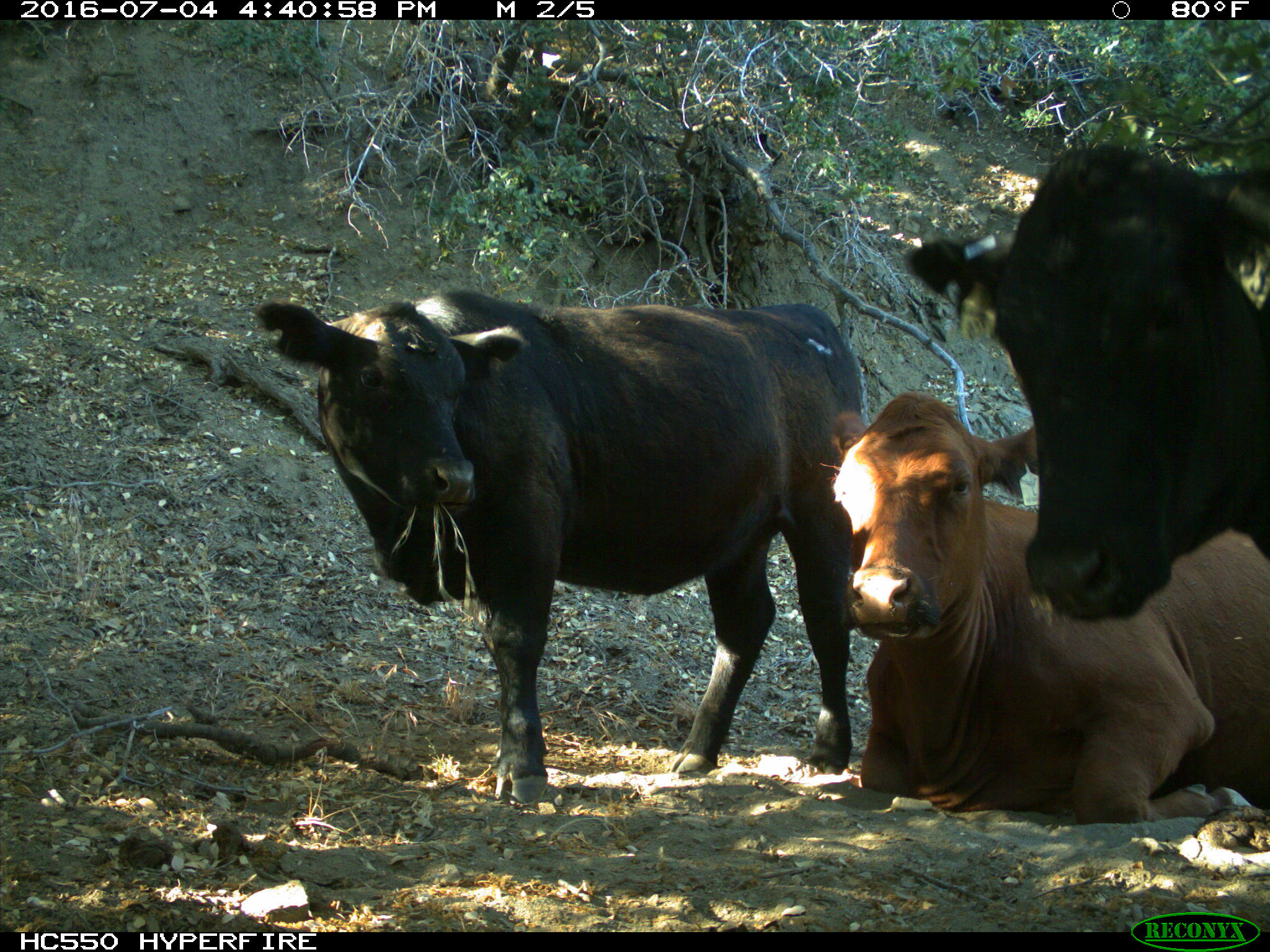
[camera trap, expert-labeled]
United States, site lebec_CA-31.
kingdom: Animalia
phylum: Chordata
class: Mammalia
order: Artiodactyla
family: Bovidae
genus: Bos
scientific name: Bos taurus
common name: domestic cow